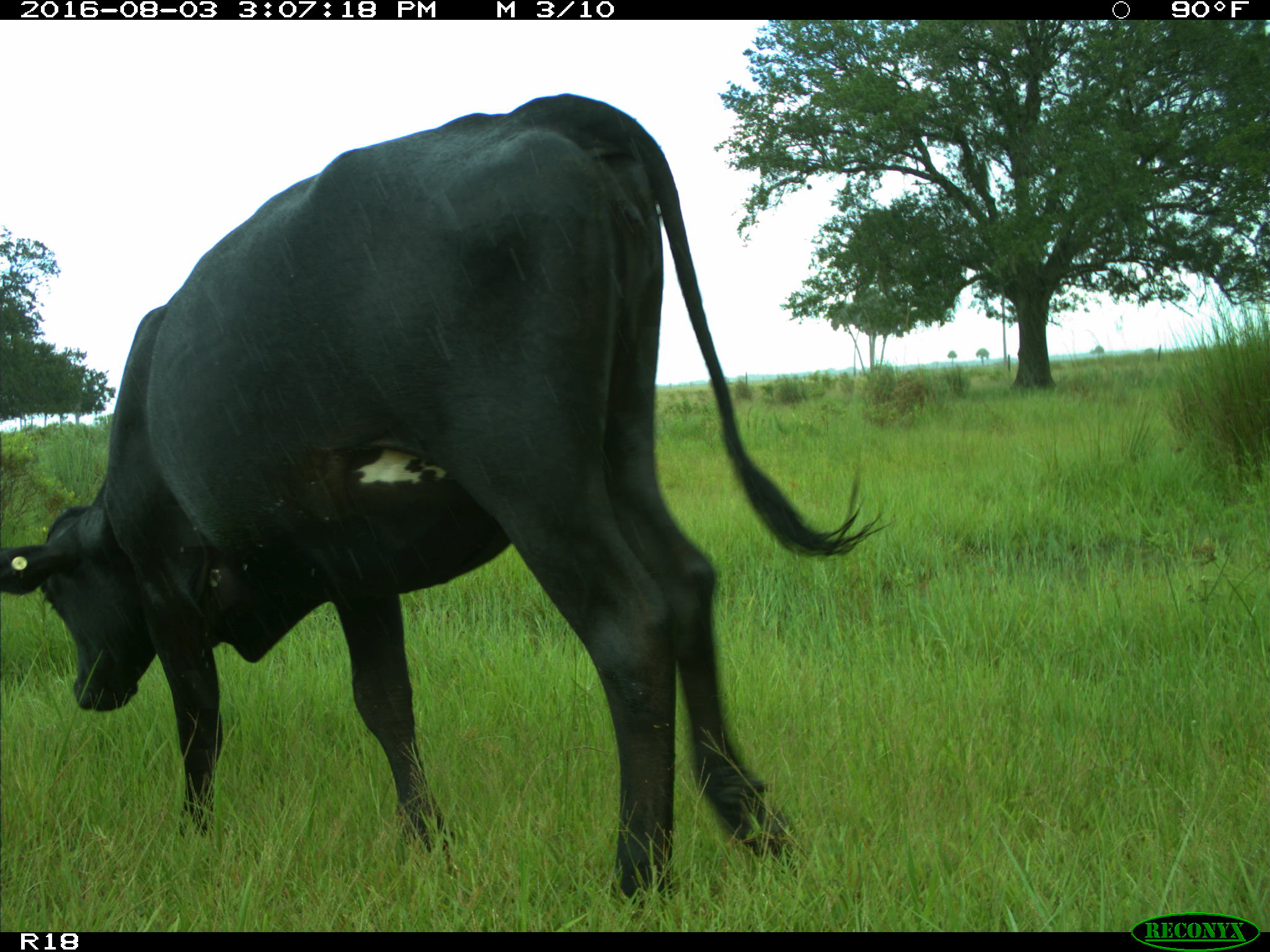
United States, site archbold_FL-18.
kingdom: Animalia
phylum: Chordata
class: Mammalia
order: Artiodactyla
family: Bovidae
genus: Bos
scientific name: Bos taurus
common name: domestic cow